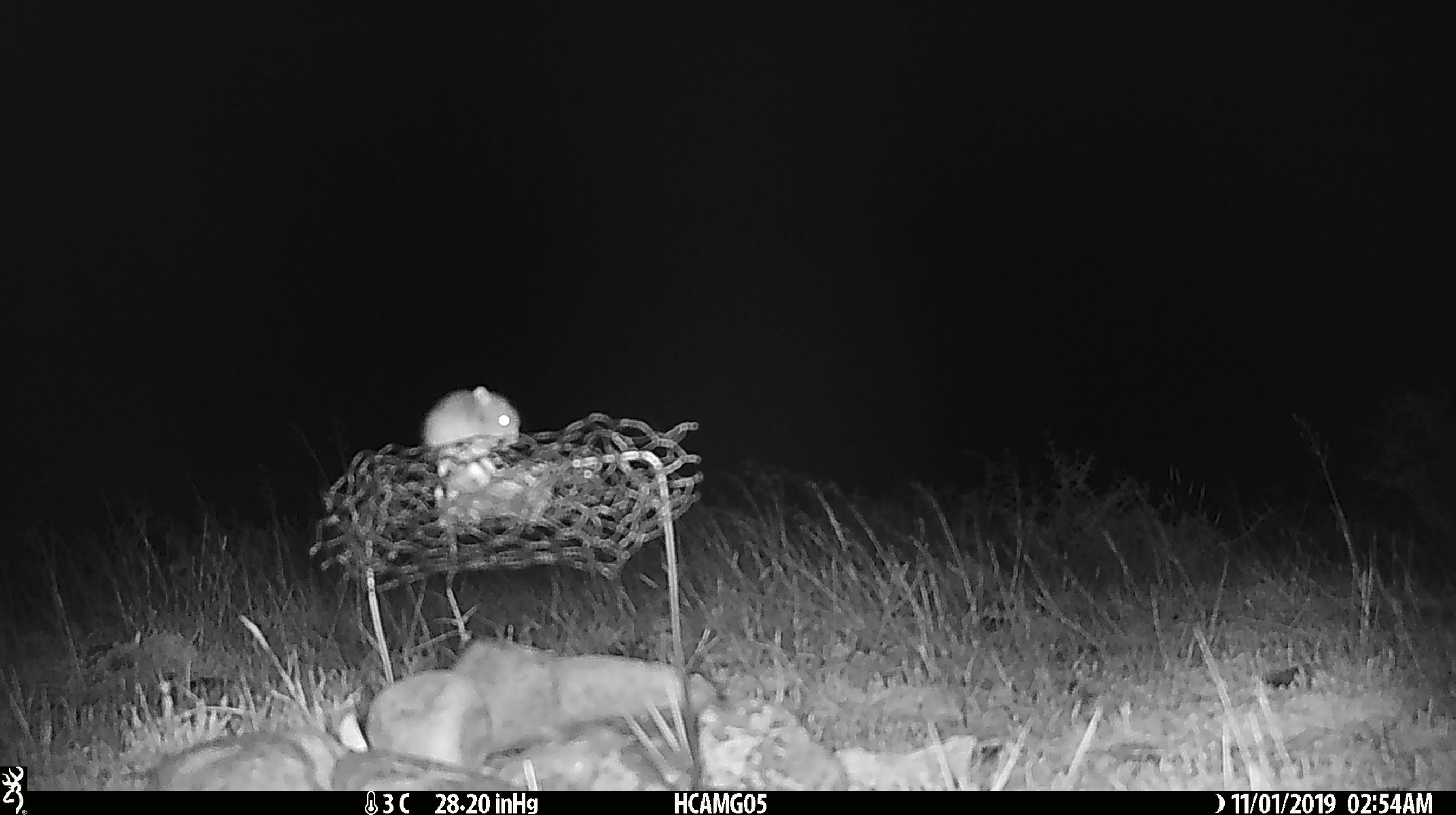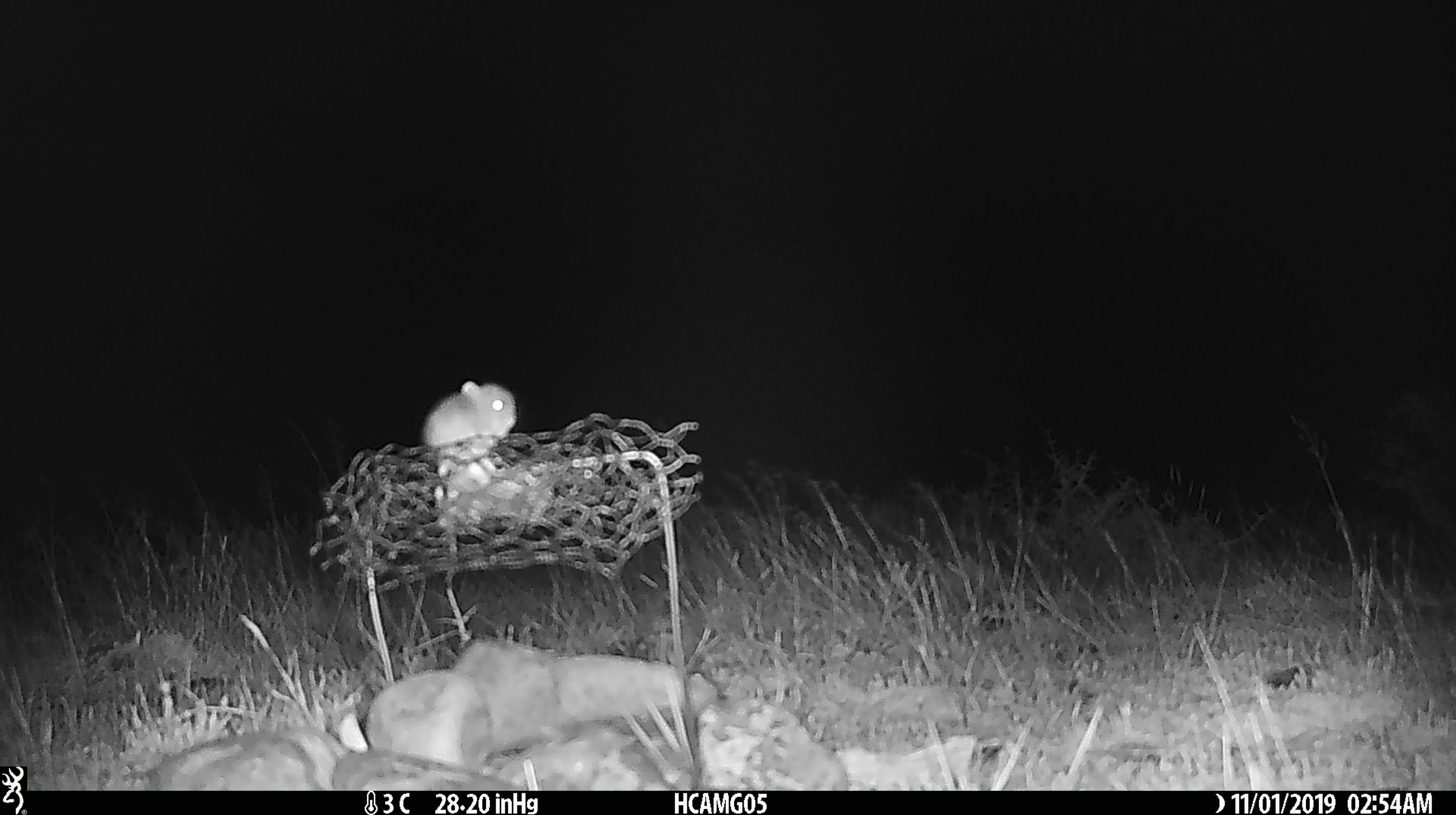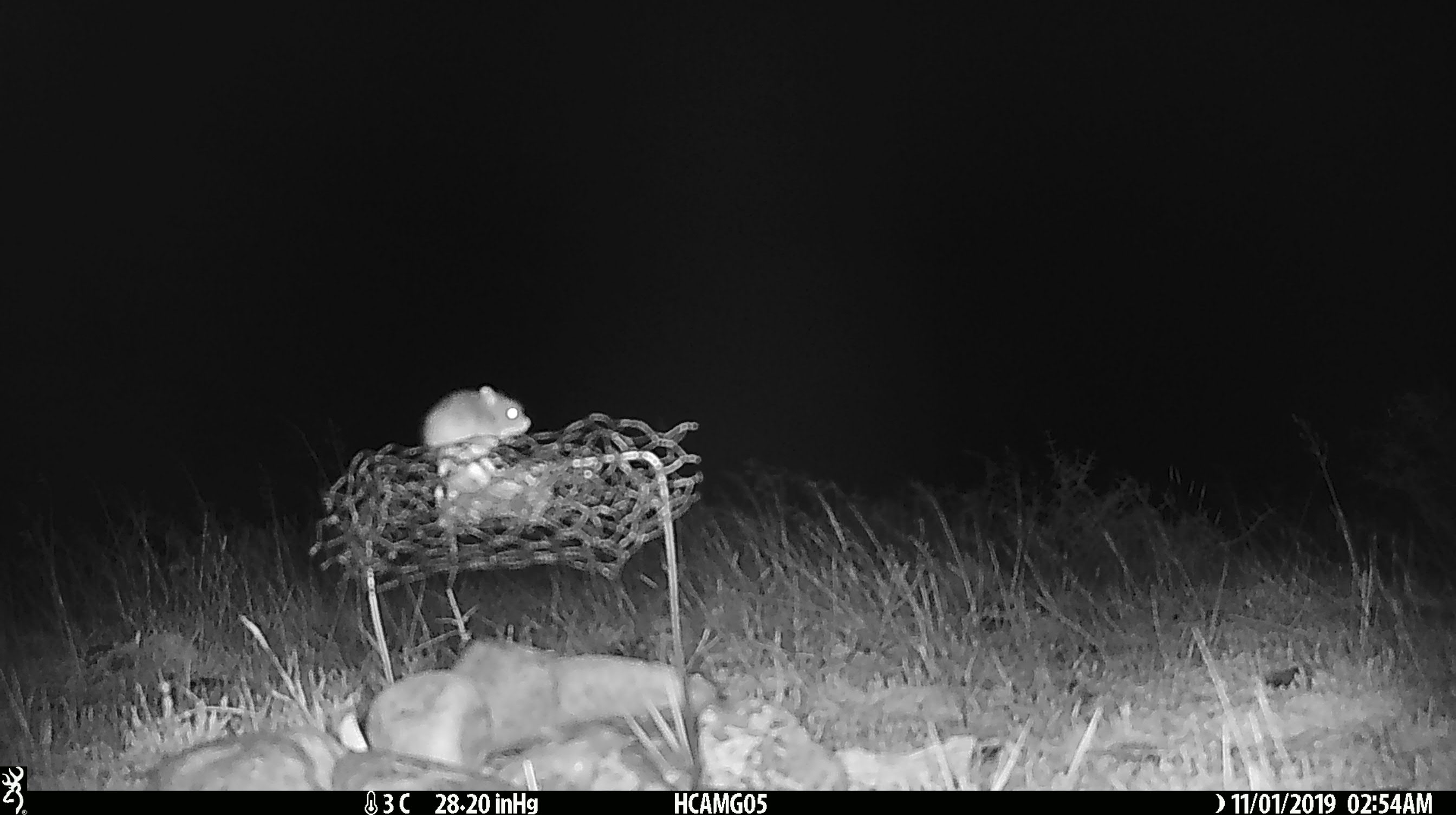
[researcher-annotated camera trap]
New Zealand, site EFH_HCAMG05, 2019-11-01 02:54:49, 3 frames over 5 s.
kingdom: Animalia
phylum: Chordata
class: Mammalia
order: Rodentia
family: Muridae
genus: Mus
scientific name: Mus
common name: mouse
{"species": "mouse (Mus)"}